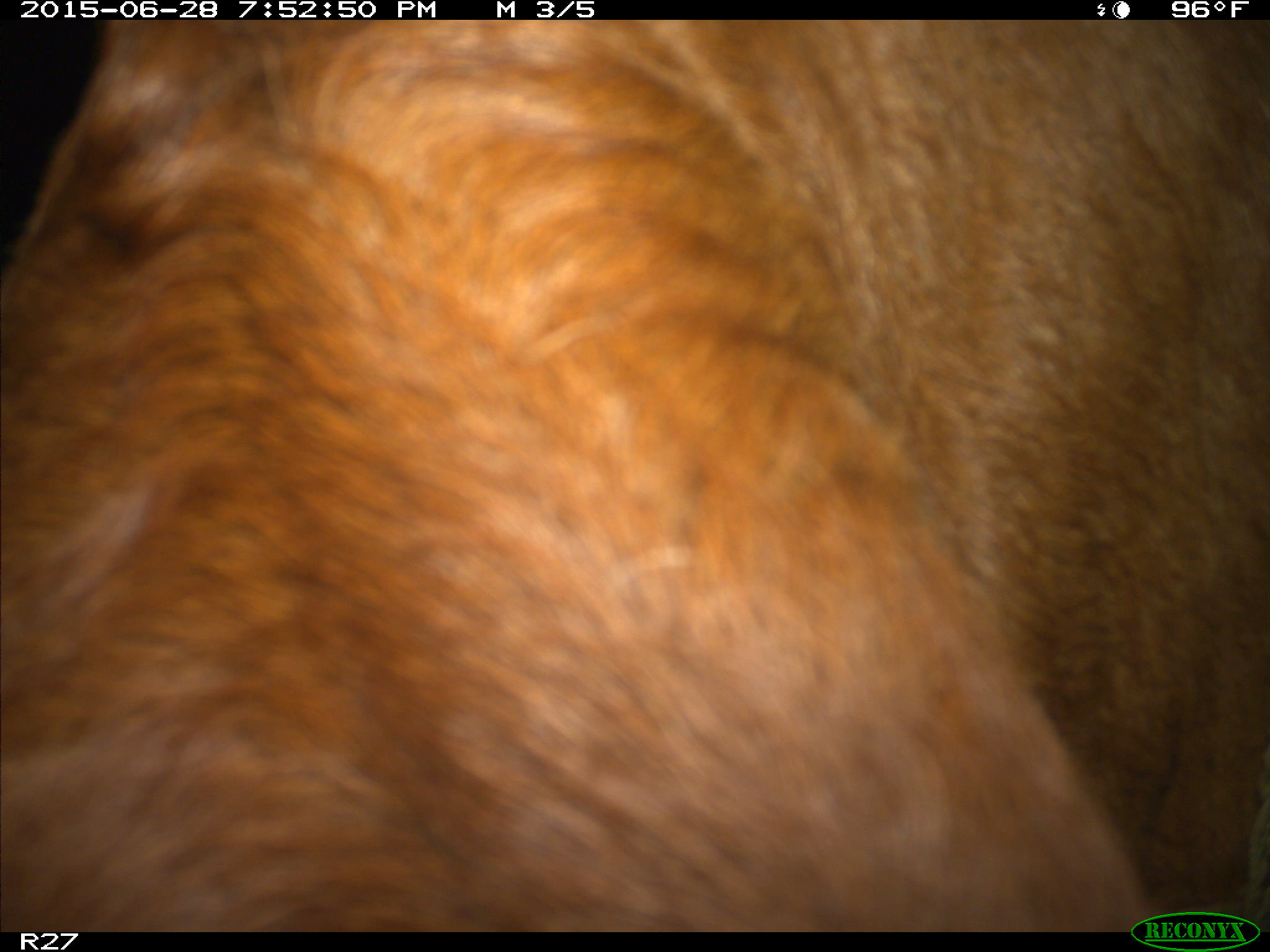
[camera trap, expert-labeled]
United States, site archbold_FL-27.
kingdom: Animalia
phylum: Chordata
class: Mammalia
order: Artiodactyla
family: Bovidae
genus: Bos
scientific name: Bos taurus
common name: domestic cow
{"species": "Bos taurus (domestic cow)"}